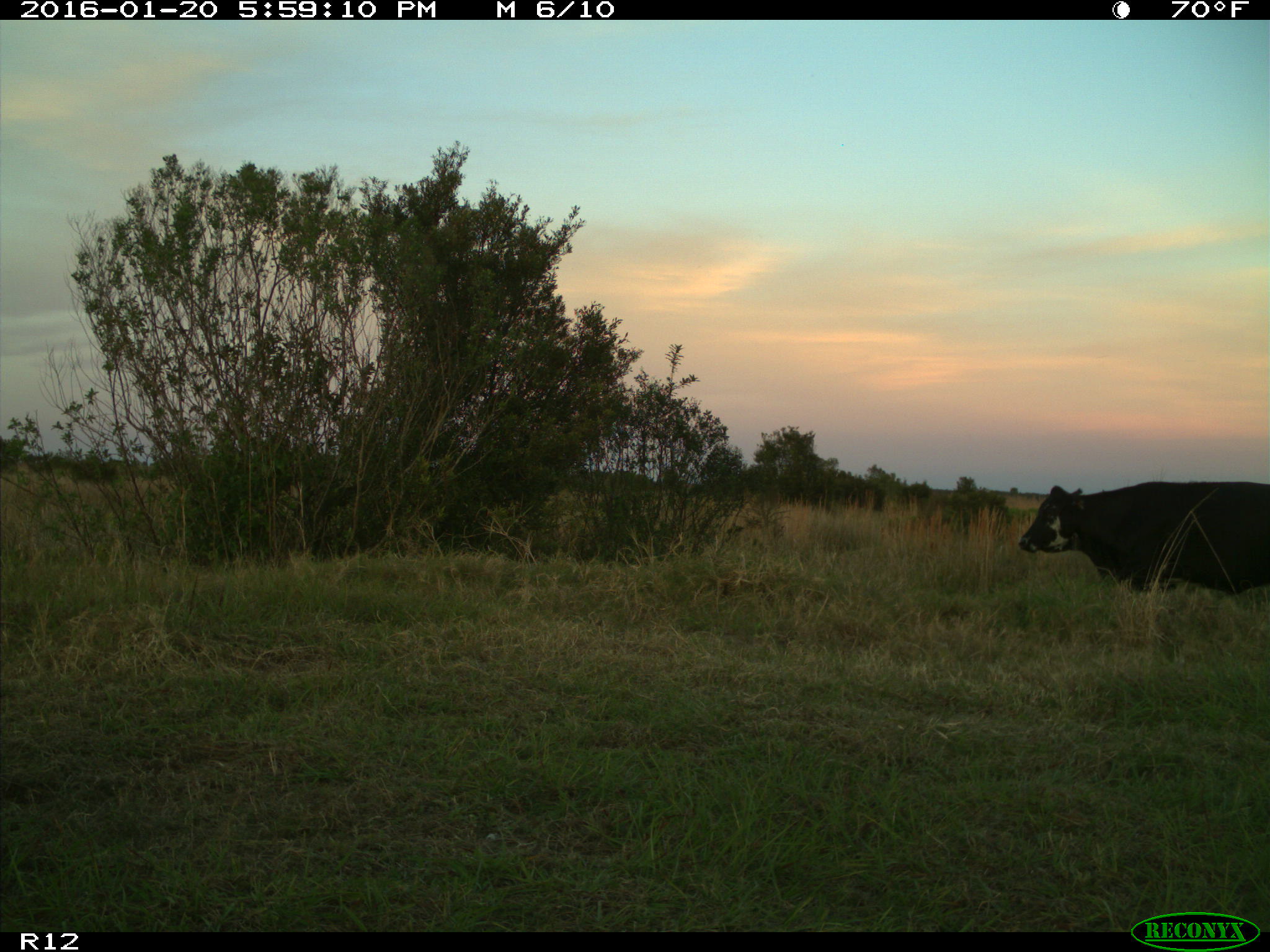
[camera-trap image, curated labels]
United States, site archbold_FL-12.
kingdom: Animalia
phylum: Chordata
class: Mammalia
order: Artiodactyla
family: Bovidae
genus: Bos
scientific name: Bos taurus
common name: domestic cow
Bos taurus (domestic cow).